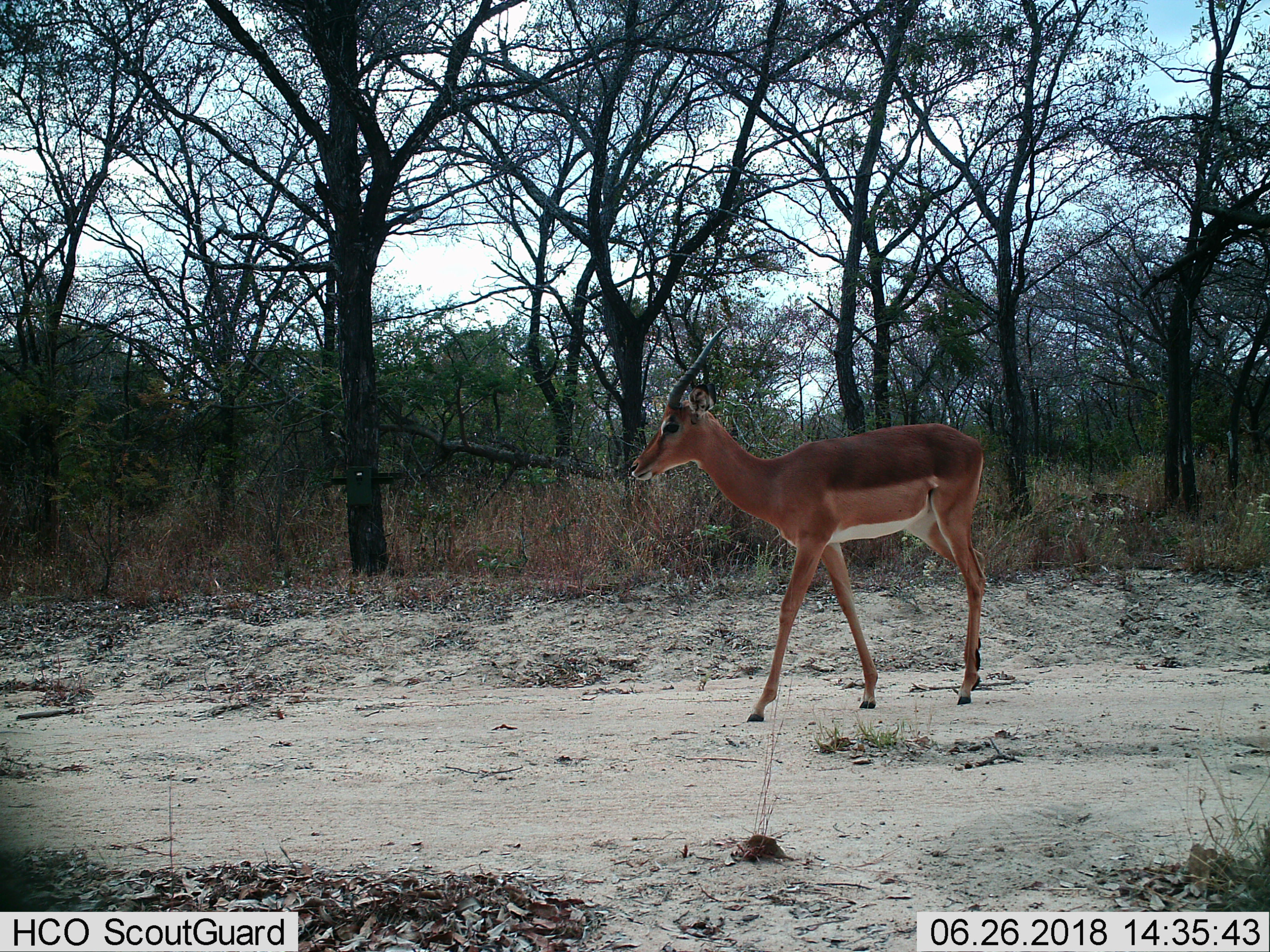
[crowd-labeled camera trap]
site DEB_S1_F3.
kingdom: Animalia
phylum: Chordata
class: Mammalia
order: Artiodactyla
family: Bovidae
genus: Aepyceros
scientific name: Aepyceros melampus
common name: impala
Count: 1.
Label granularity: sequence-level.